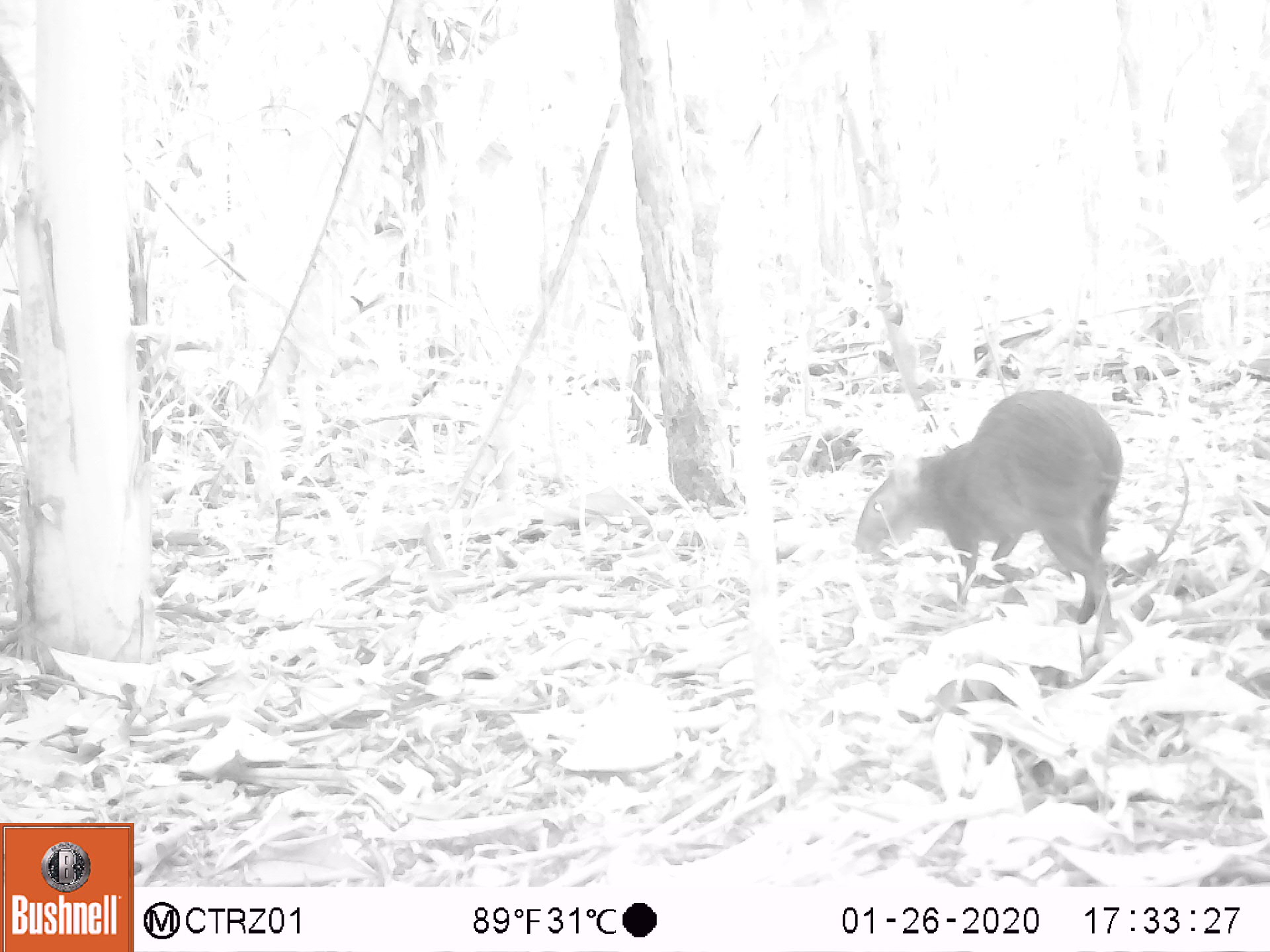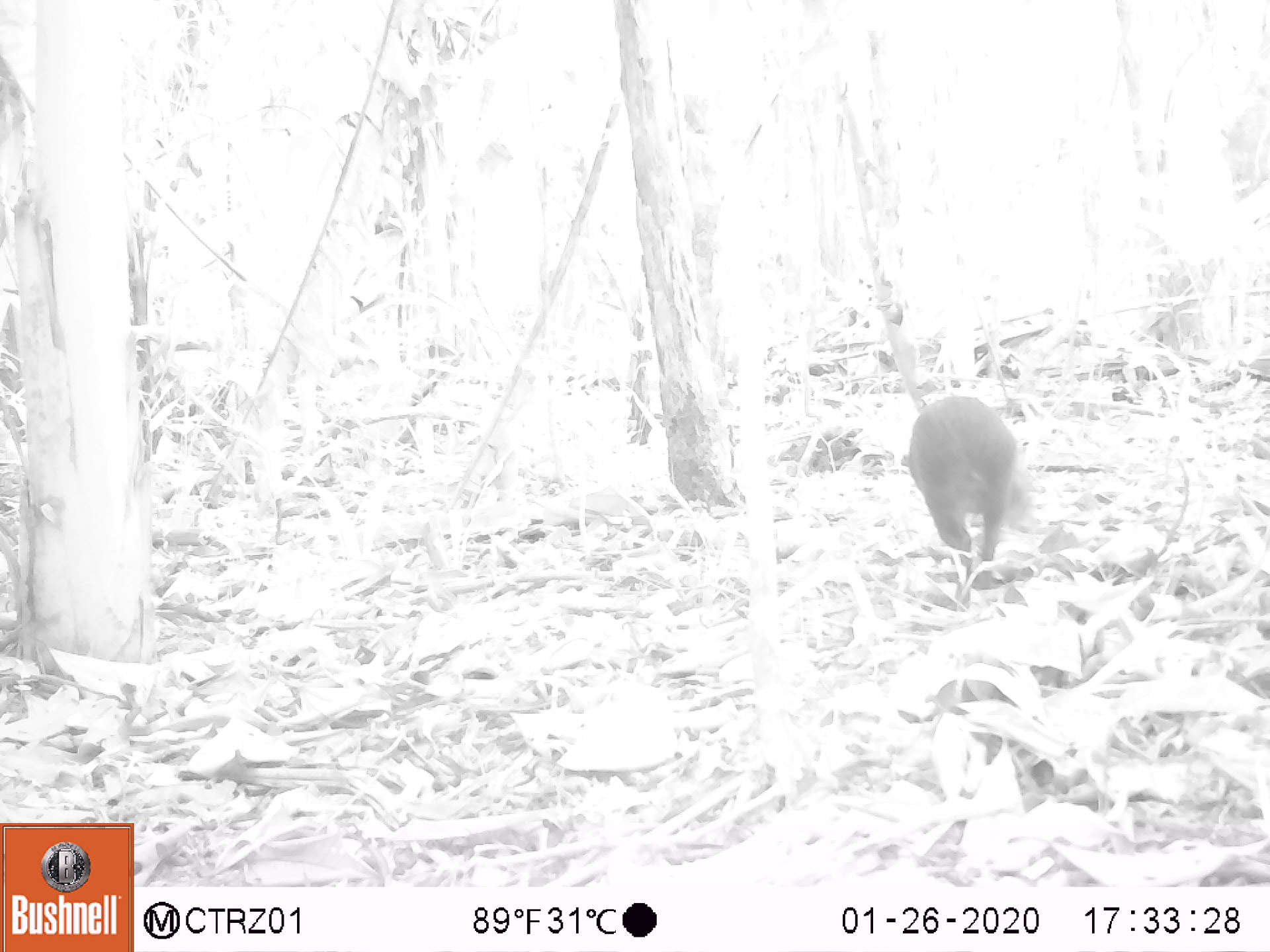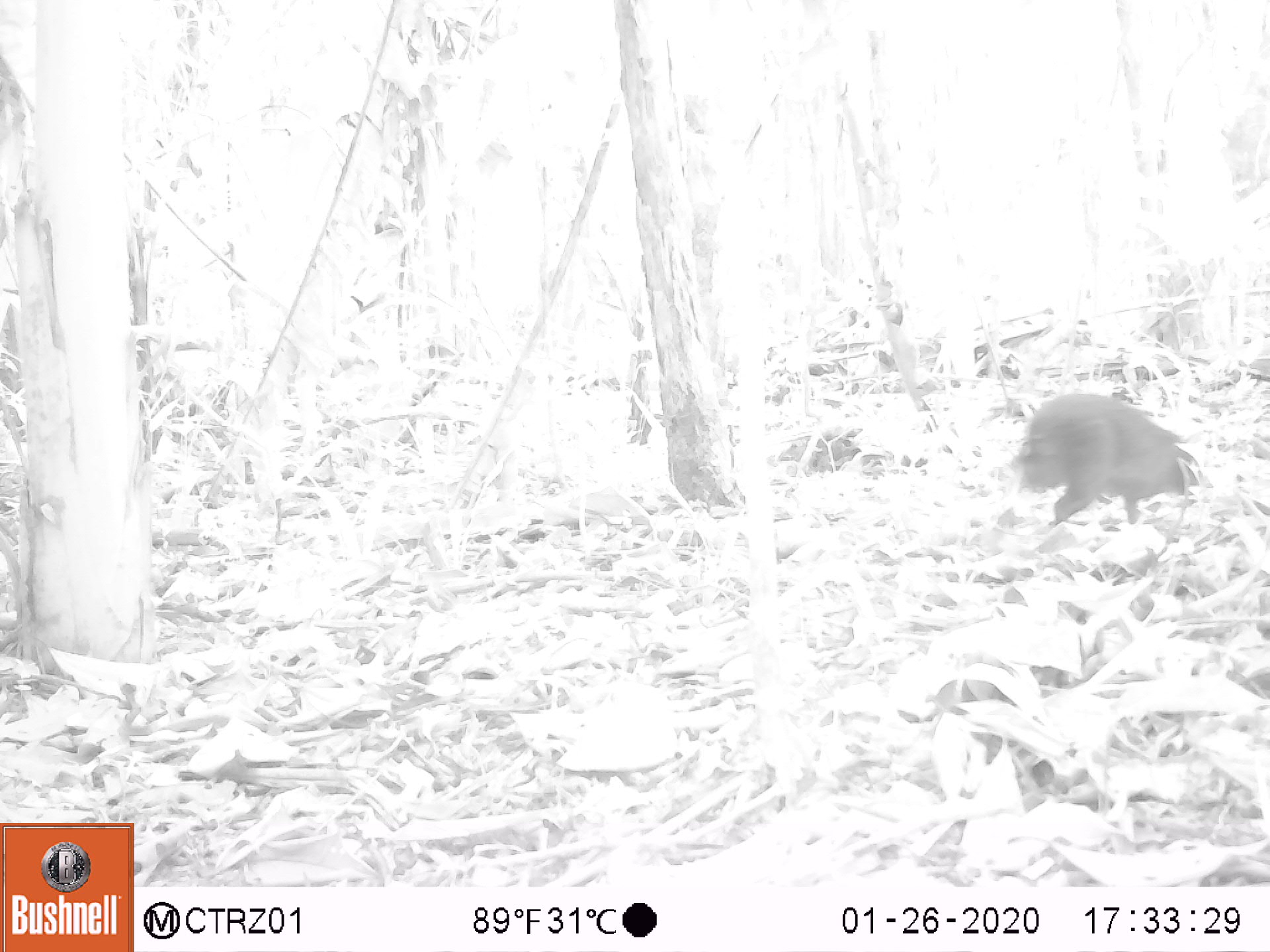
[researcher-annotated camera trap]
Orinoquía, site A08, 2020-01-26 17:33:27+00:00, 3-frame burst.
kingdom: Animalia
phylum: Chordata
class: Mammalia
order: Rodentia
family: Dasyproctidae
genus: Dasyprocta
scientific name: Dasyprocta fuliginosa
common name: black agouti